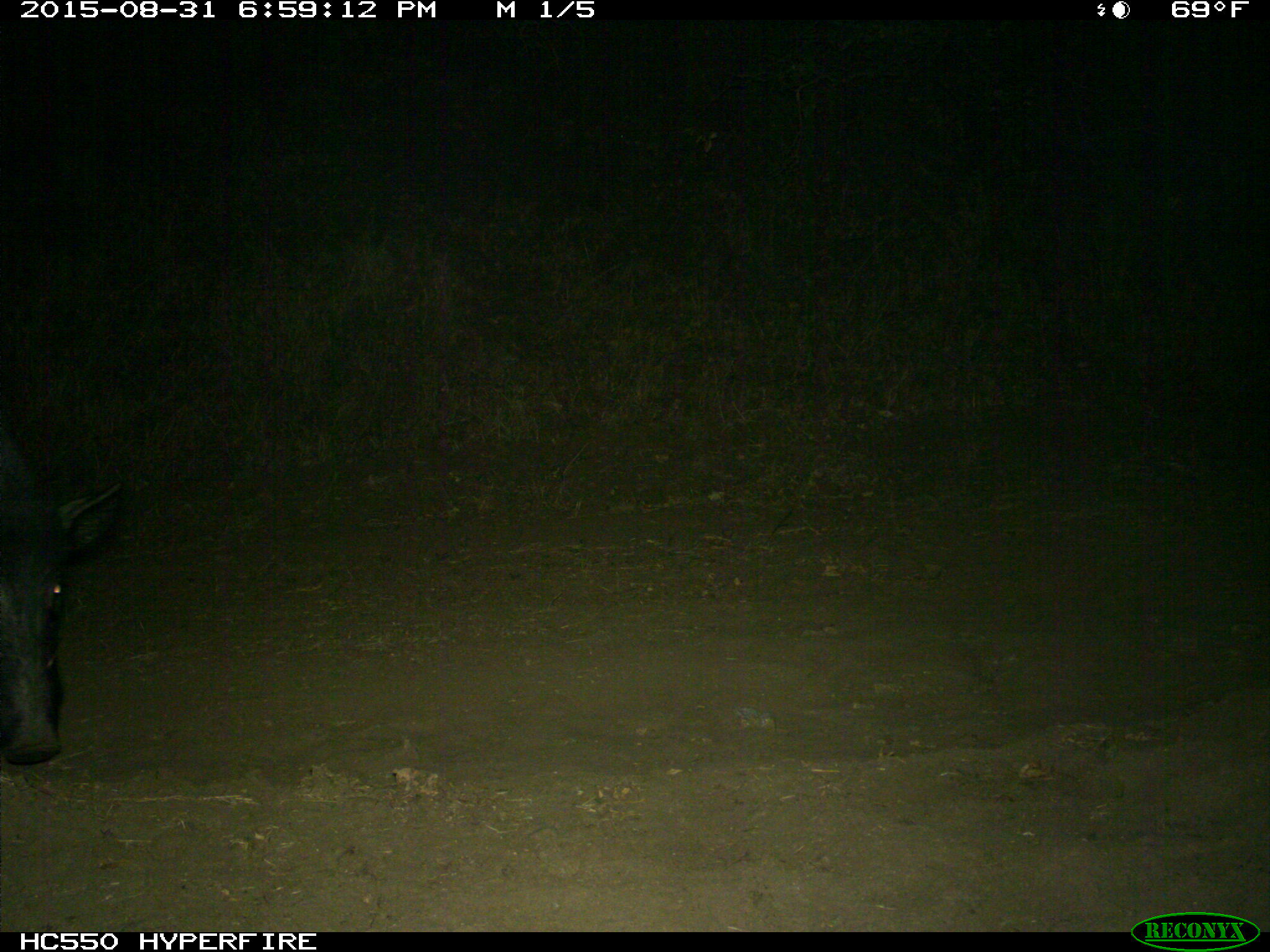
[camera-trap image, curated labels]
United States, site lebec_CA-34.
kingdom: Animalia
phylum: Chordata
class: Mammalia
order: Artiodactyla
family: Suidae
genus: Sus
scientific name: Sus scrofa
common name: wild boar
Sus scrofa (wild boar).